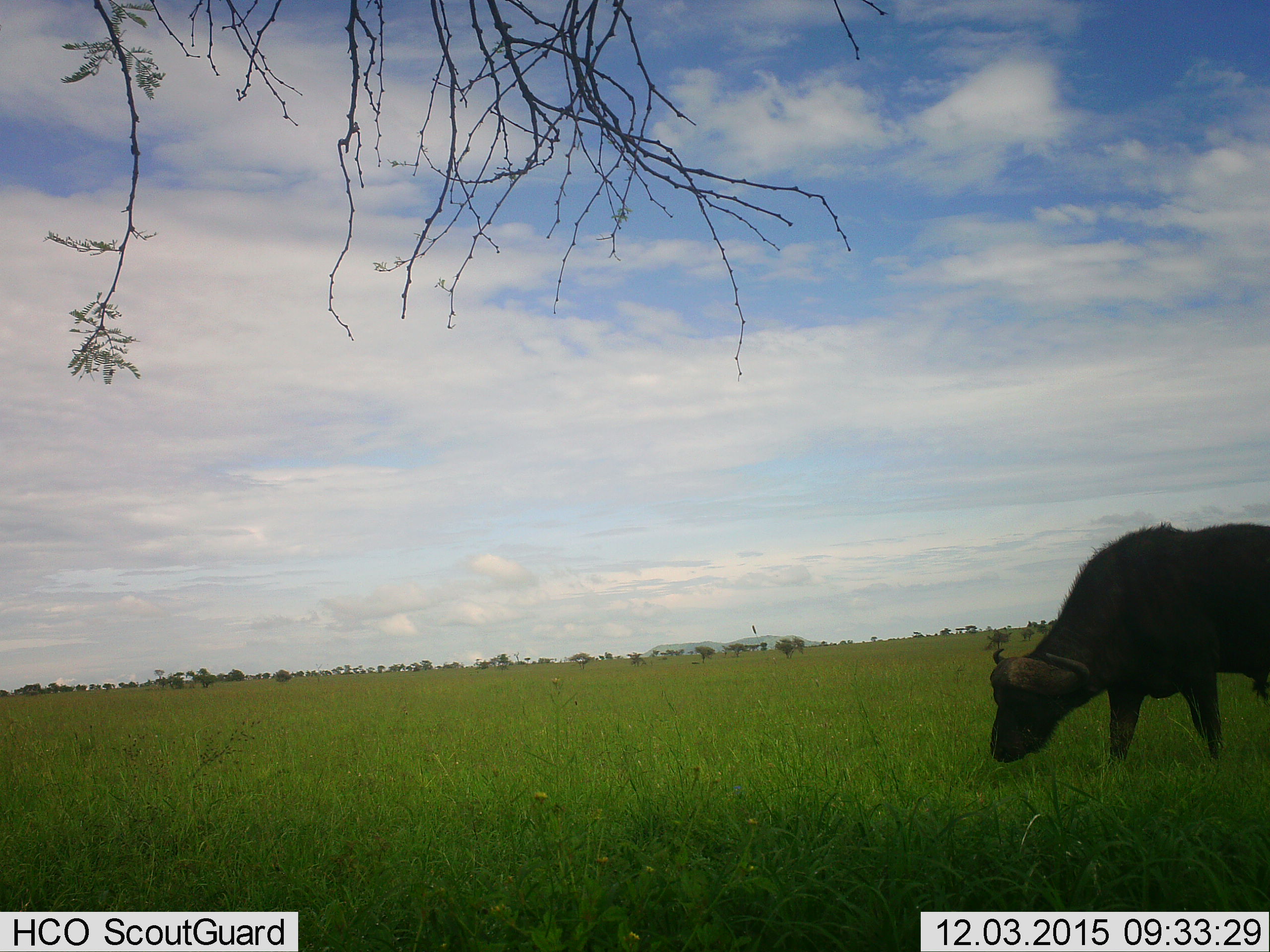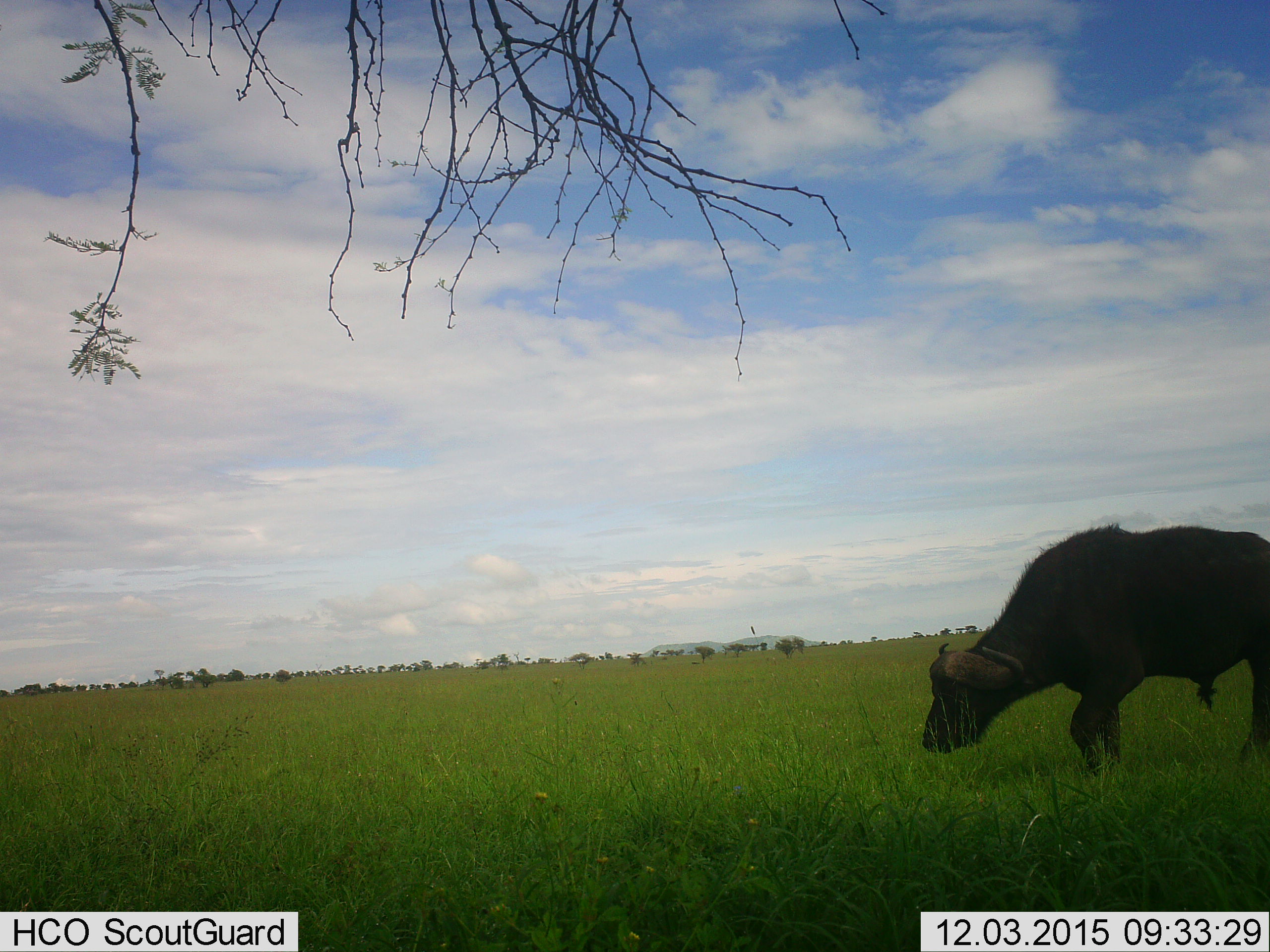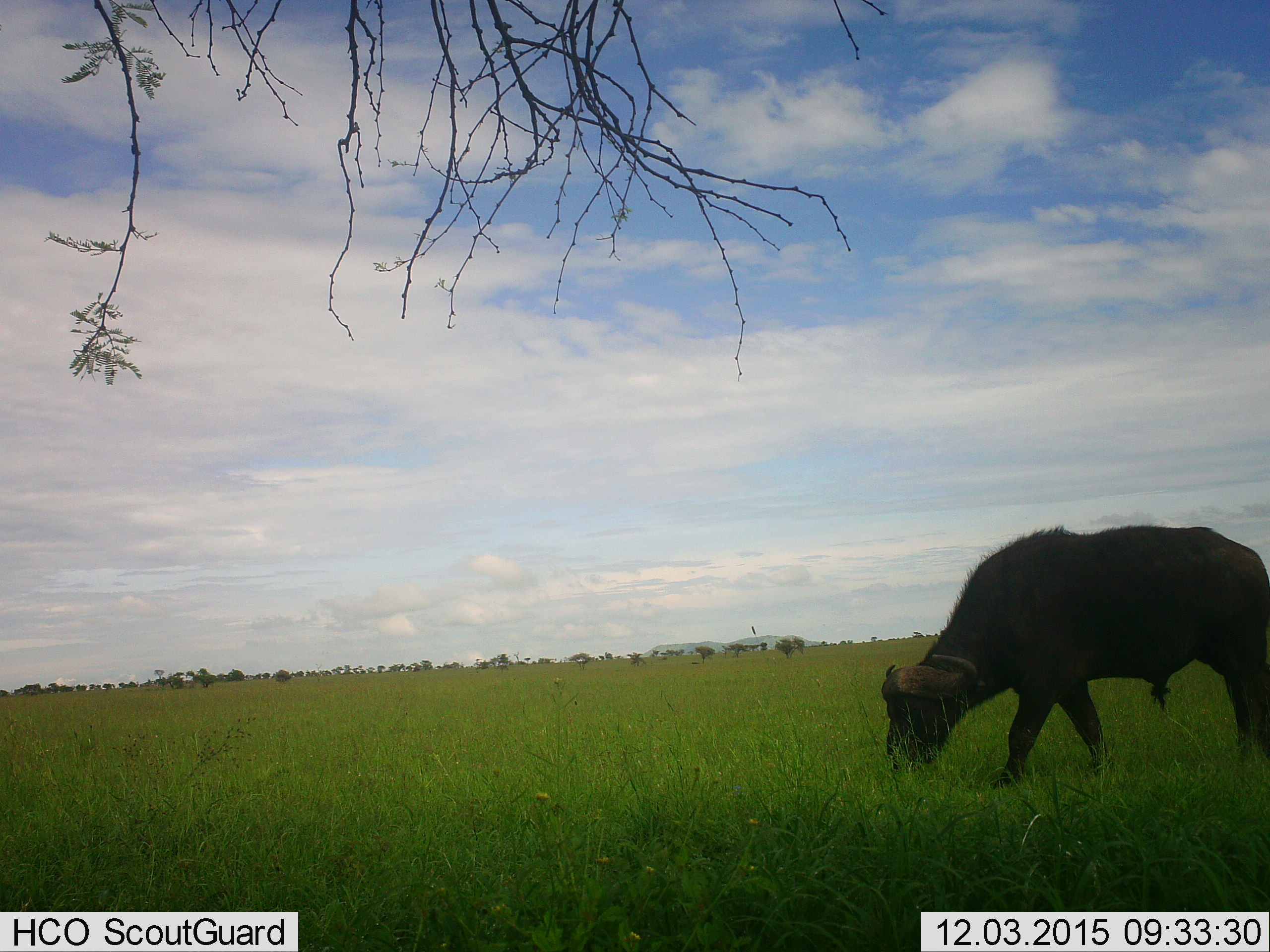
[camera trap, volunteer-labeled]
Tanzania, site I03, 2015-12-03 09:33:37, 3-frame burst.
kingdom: Animalia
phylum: Chordata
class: Mammalia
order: Artiodactyla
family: Bovidae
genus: Syncerus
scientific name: Syncerus caffer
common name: cape buffalo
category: buffalo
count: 1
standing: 10%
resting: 0%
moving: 40%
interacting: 0%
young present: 0%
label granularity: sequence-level